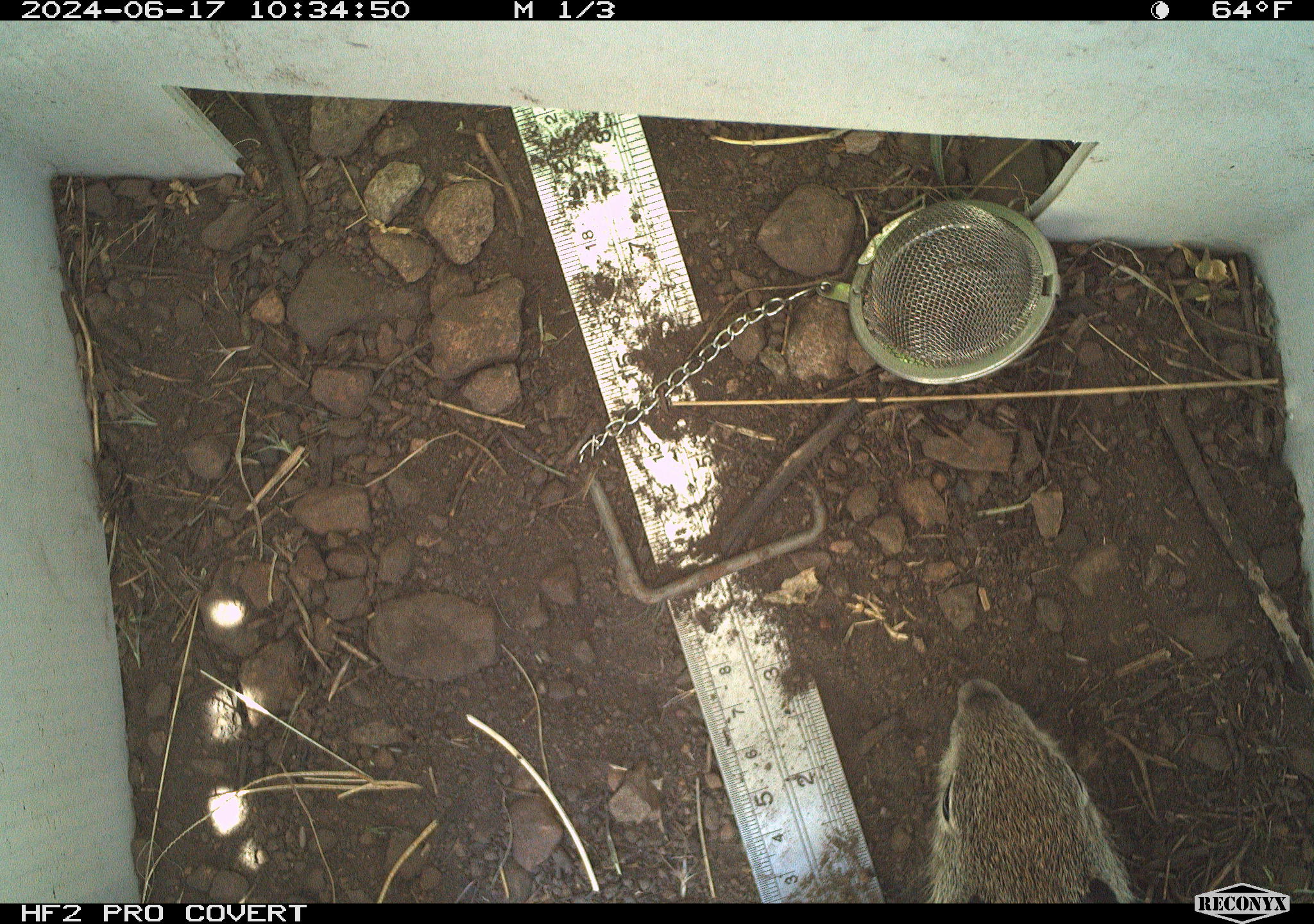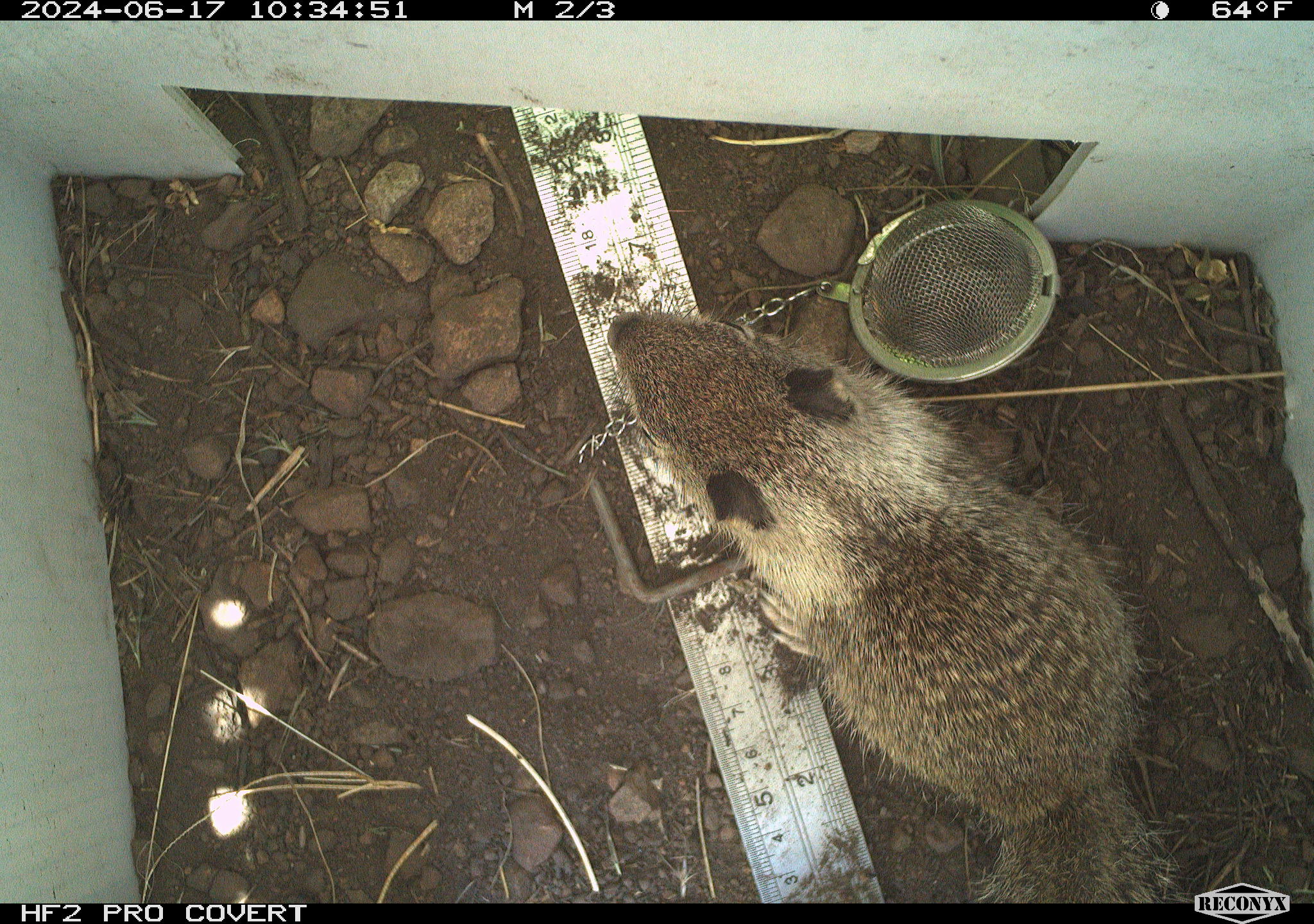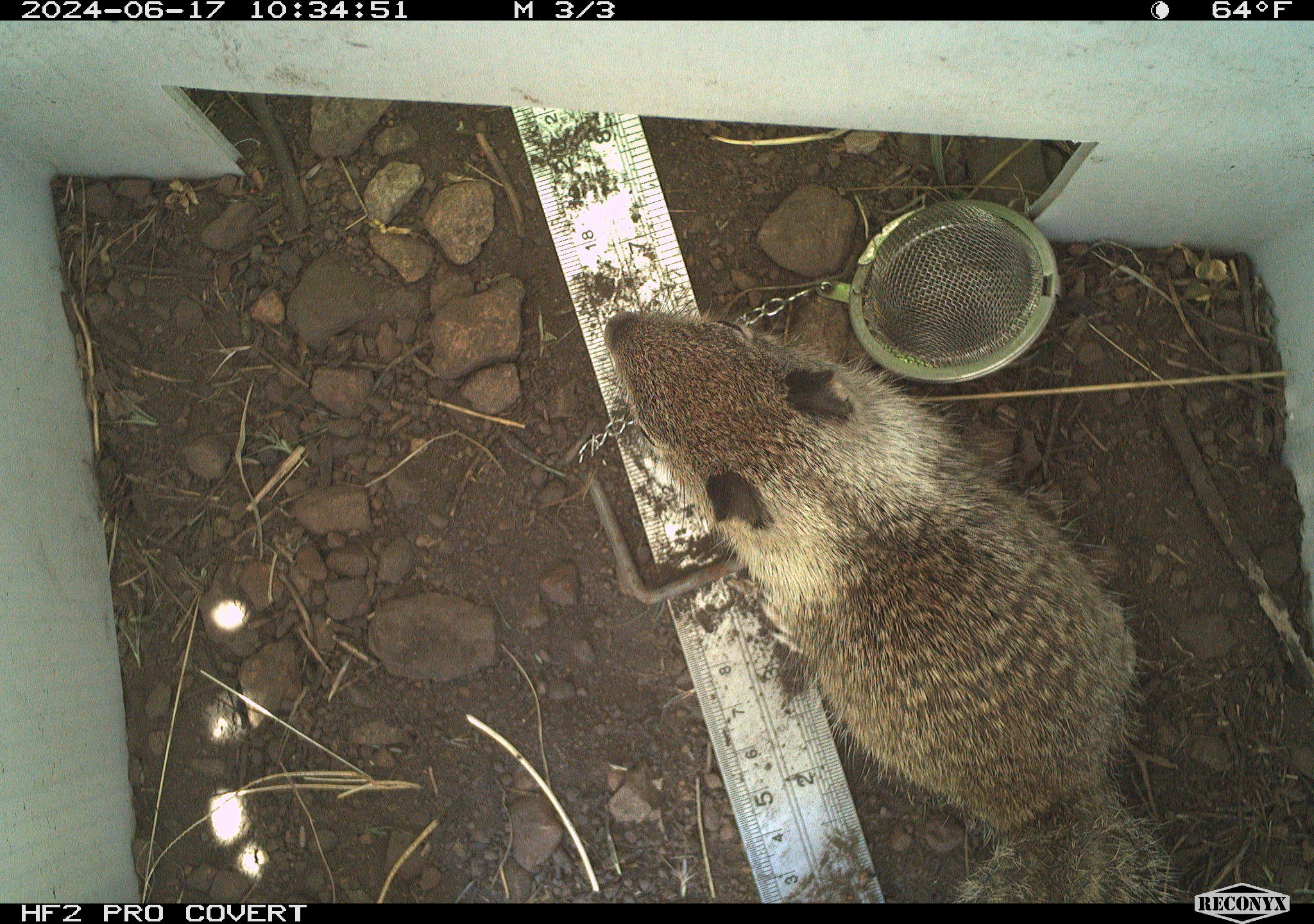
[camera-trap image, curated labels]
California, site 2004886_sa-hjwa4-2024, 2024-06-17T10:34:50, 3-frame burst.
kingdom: Animalia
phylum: Chordata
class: Mammalia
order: Rodentia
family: Sciuridae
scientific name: Sciuridae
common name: squirrels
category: sciuridae family